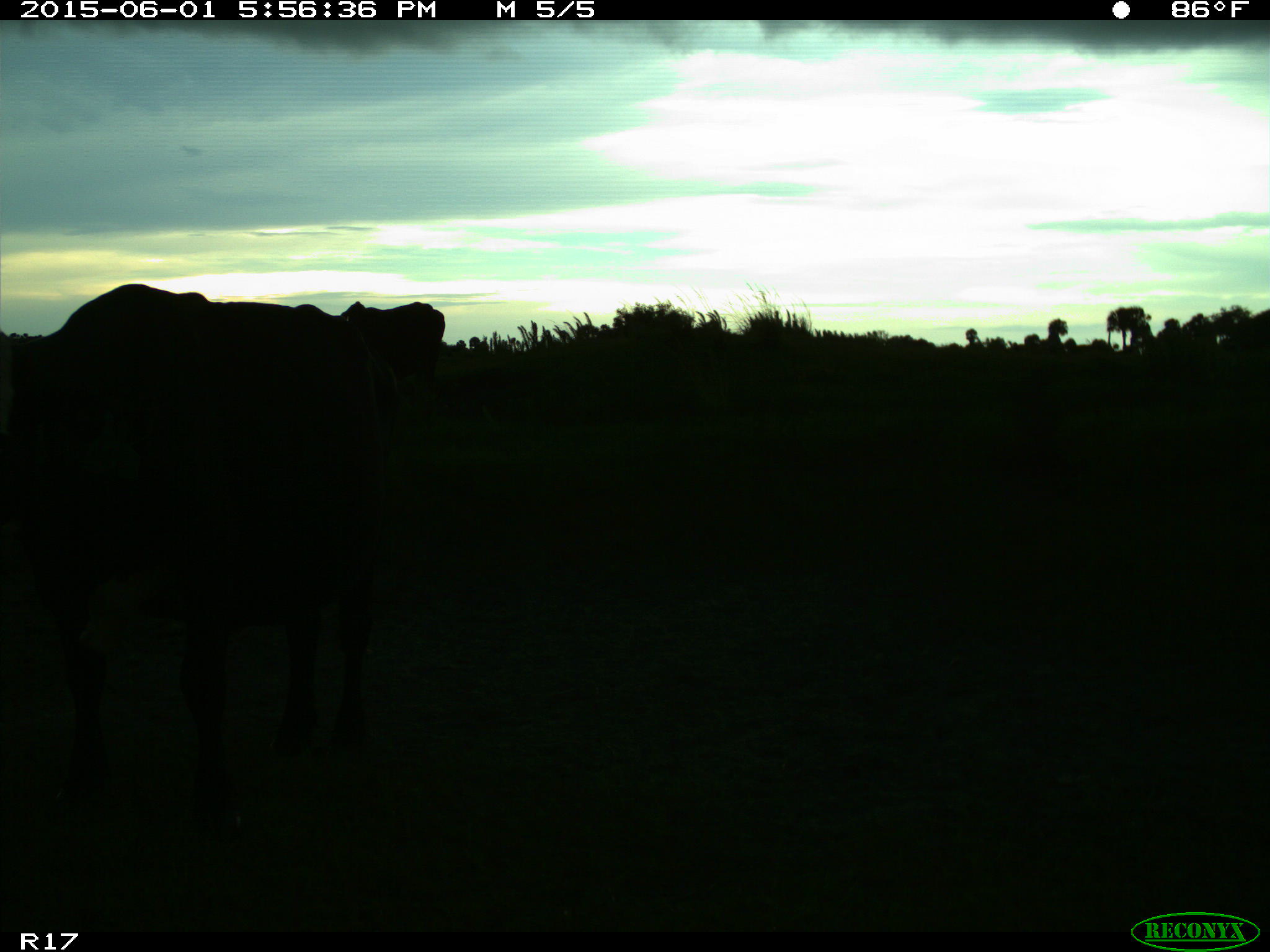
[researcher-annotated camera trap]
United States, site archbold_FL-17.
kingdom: Animalia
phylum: Chordata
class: Mammalia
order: Artiodactyla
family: Bovidae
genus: Bos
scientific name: Bos taurus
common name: domestic cow